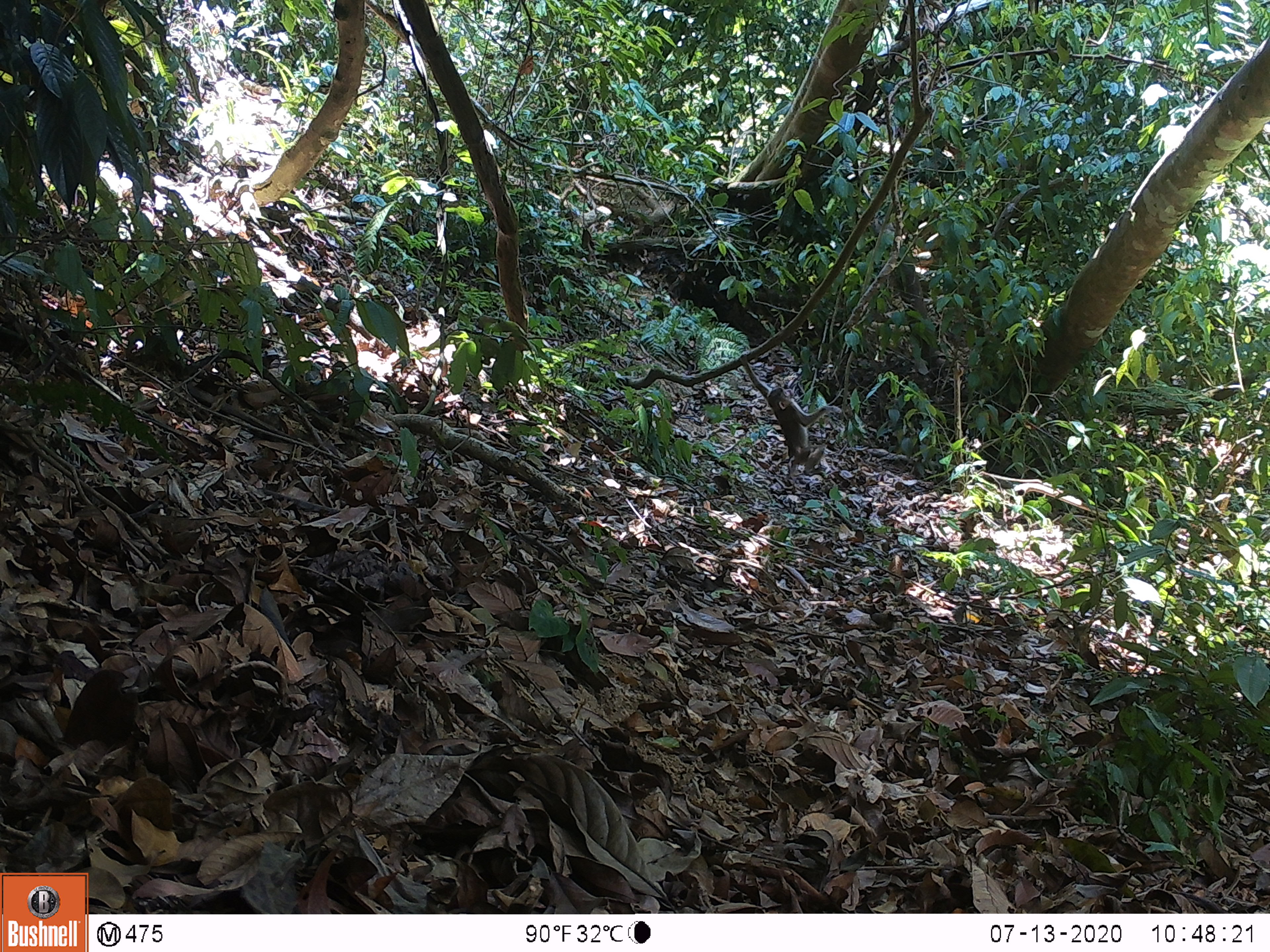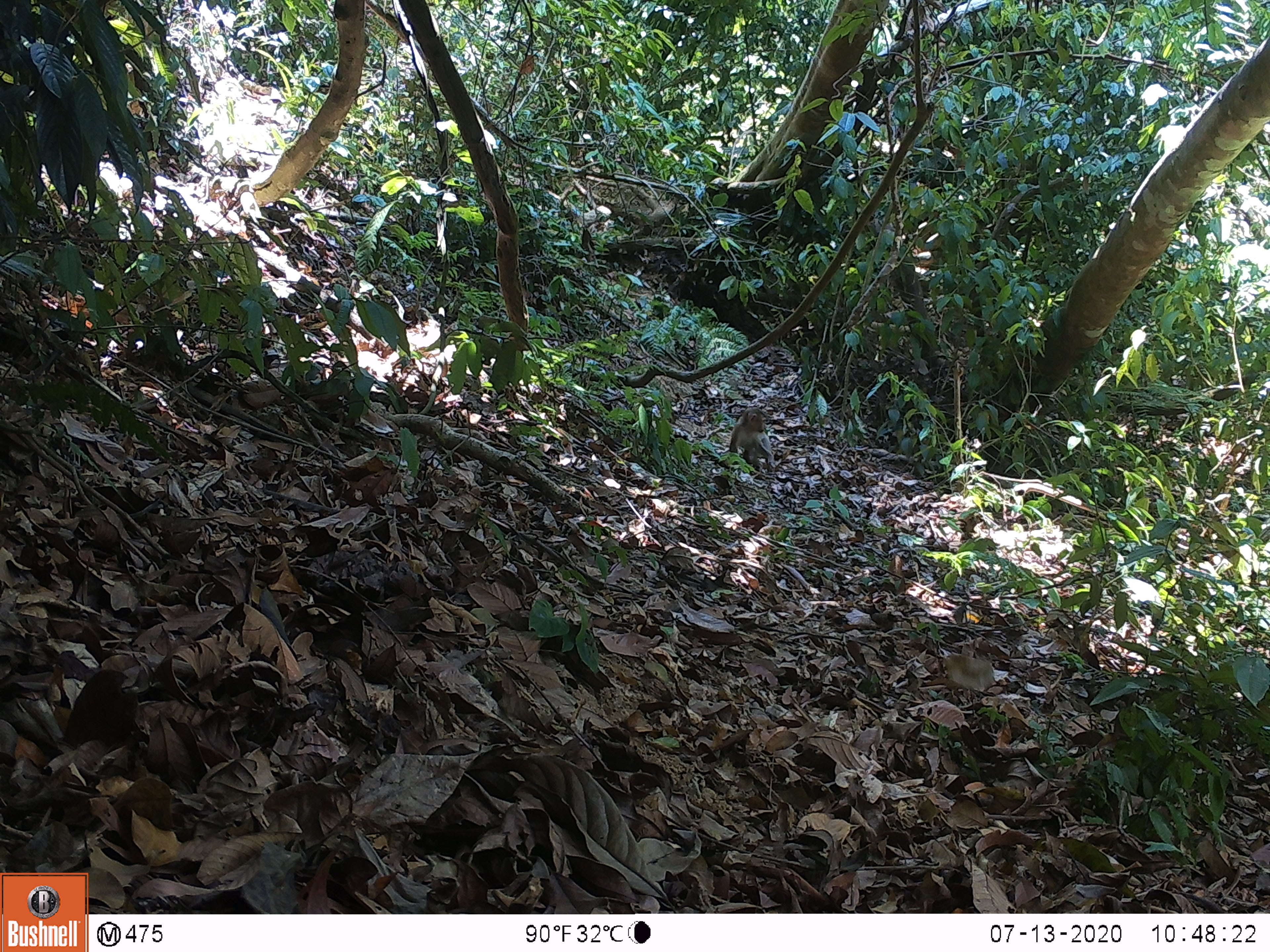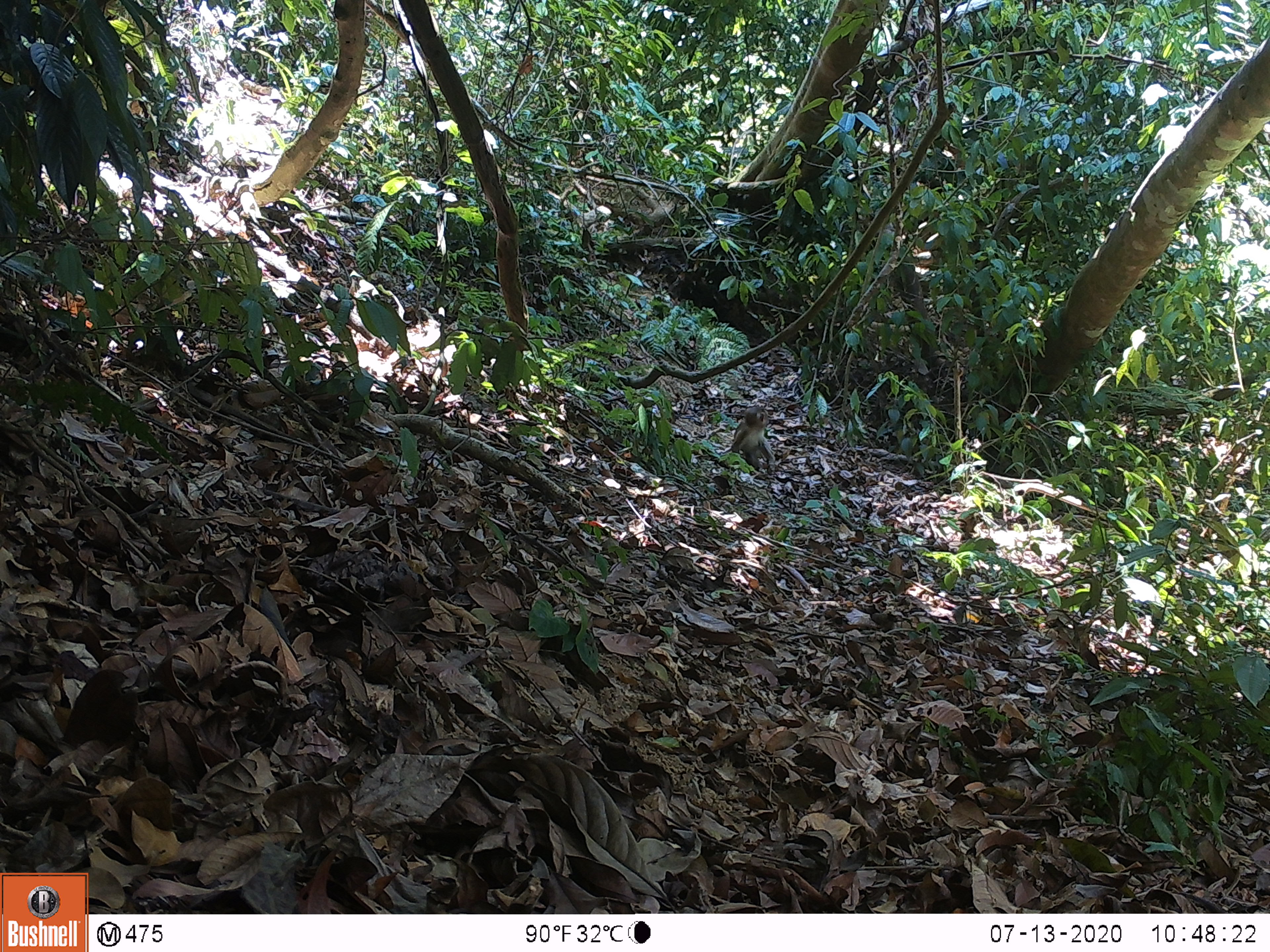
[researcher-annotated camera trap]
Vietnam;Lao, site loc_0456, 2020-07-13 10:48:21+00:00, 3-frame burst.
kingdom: Animalia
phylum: Chordata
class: Mammalia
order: Primates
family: Cercopithecidae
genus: Macaca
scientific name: Macaca nemestrina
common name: pig-tailed macaque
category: pig tailed macaque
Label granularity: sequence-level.